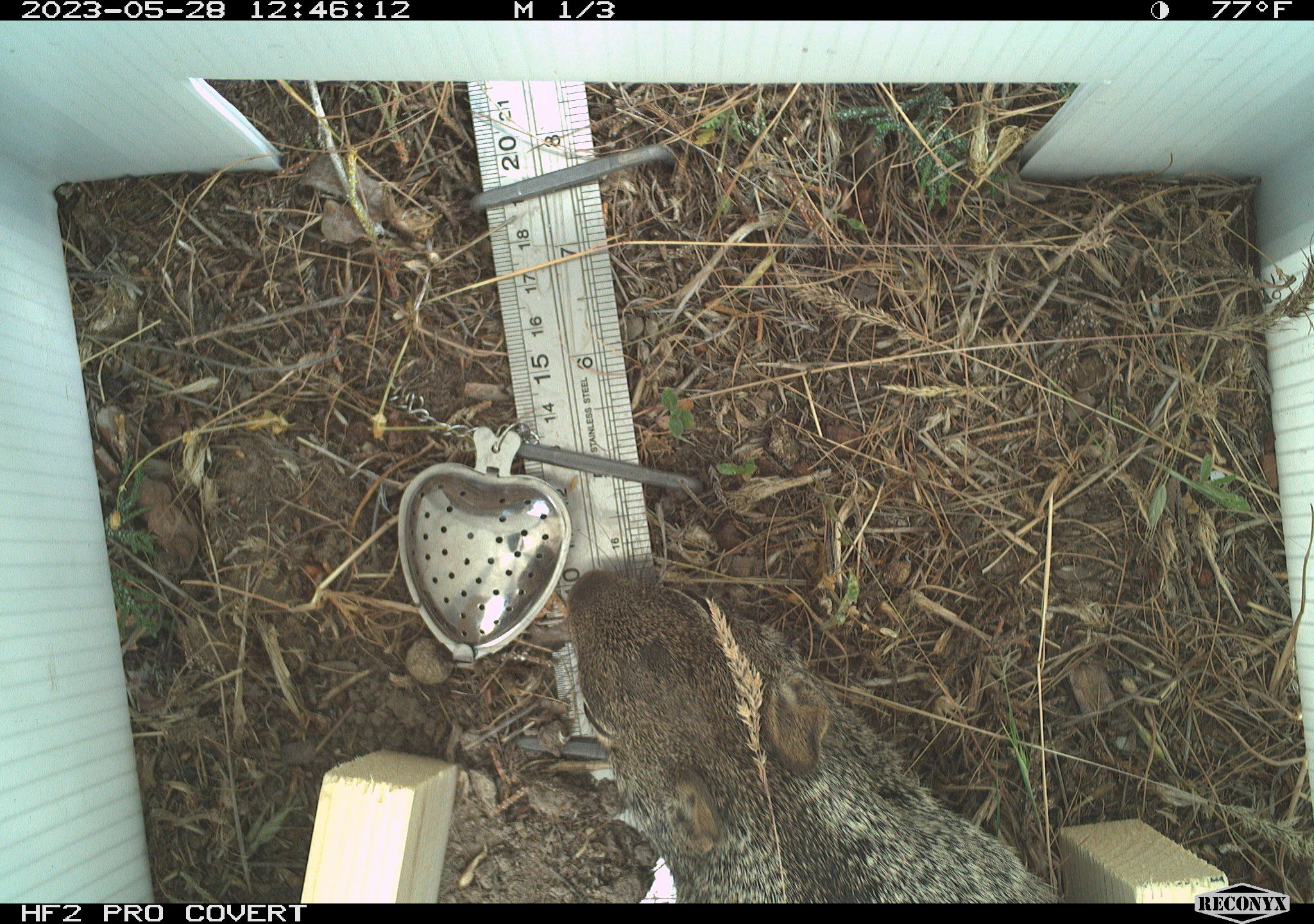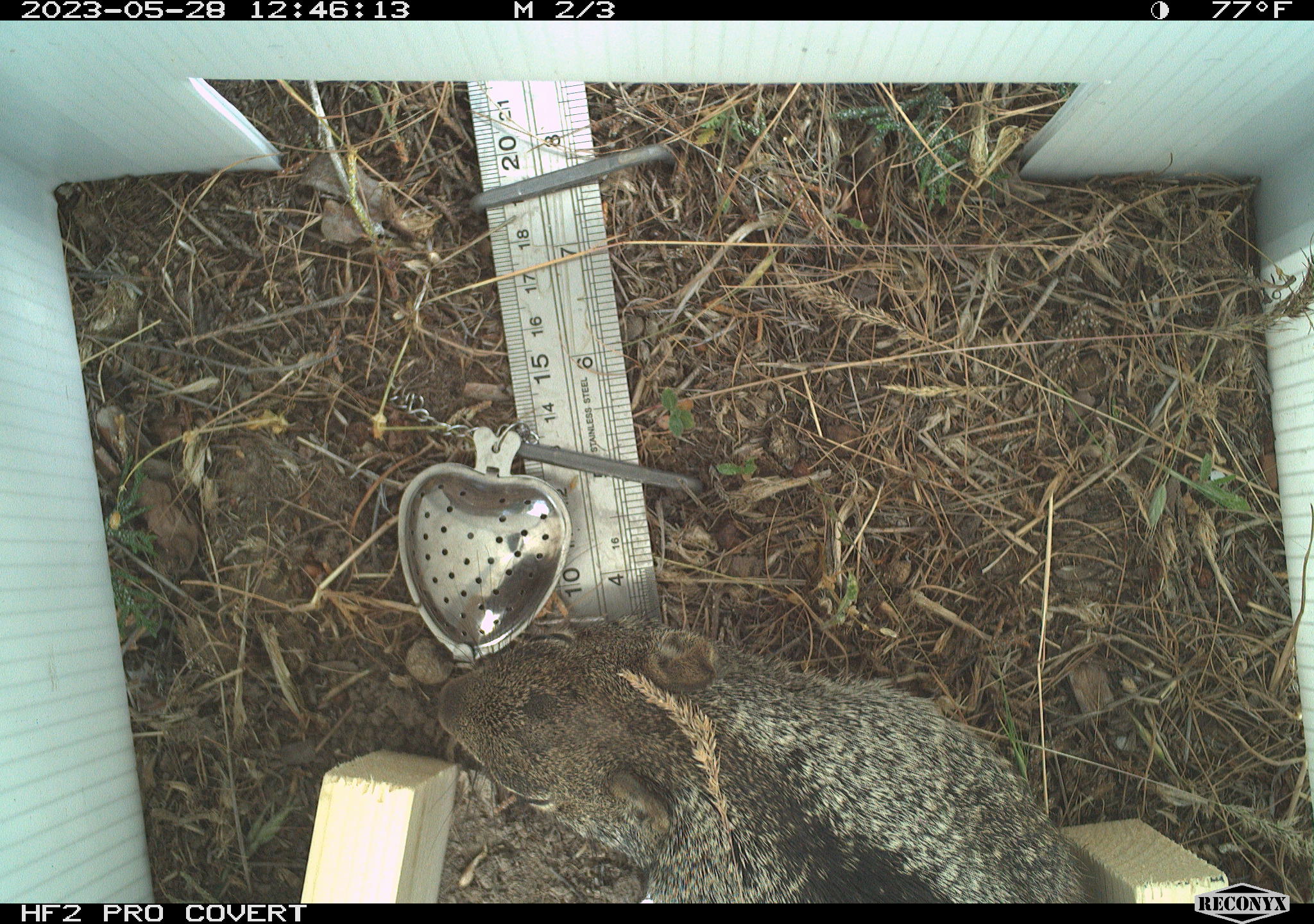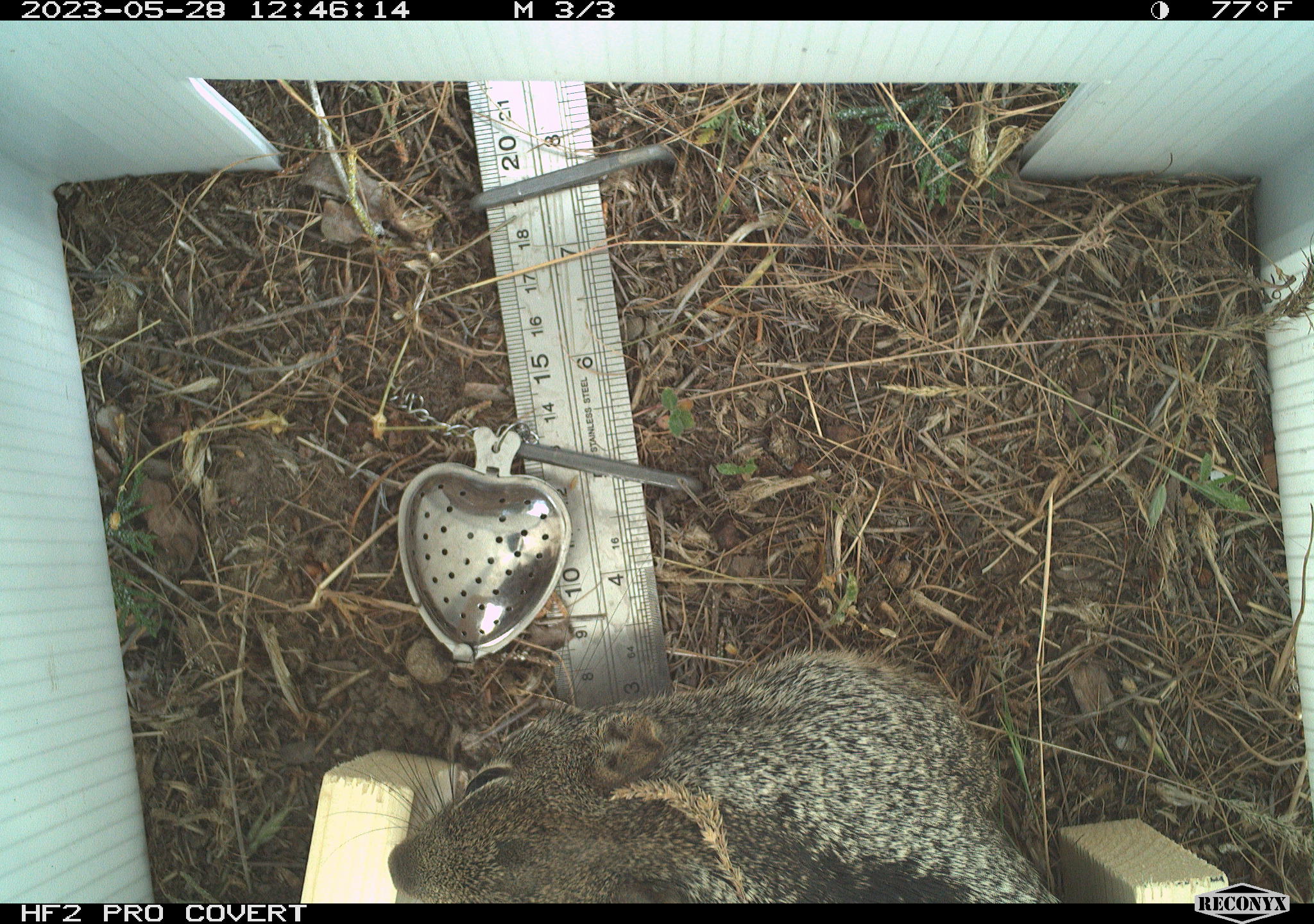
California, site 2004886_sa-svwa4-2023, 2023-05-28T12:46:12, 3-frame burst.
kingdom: Animalia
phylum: Chordata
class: Mammalia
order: Rodentia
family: Sciuridae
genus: Otospermophilus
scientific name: Otospermophilus beecheyi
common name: california ground squirrel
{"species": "california ground squirrel (Otospermophilus beecheyi)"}